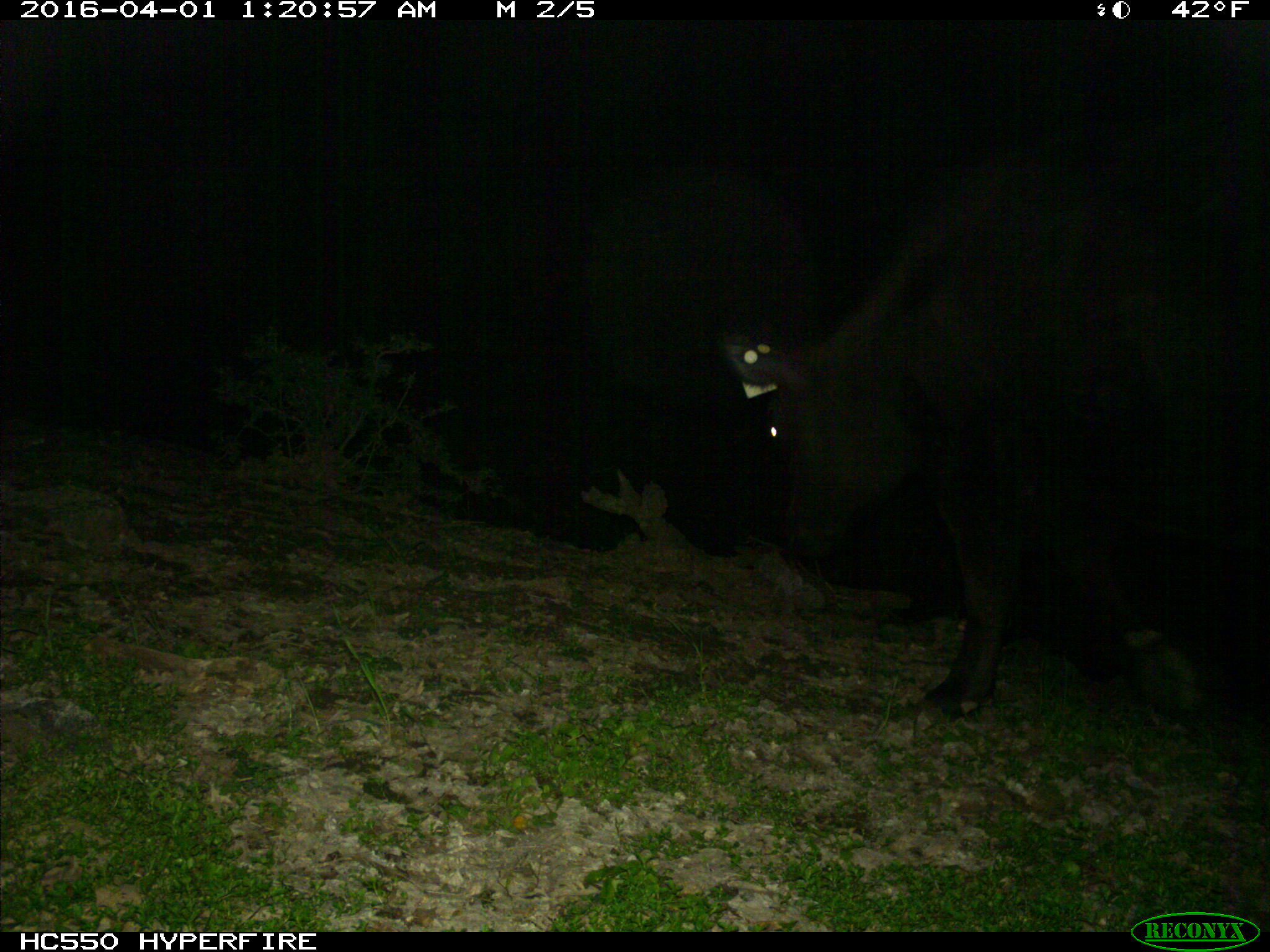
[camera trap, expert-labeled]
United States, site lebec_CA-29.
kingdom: Animalia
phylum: Chordata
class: Mammalia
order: Artiodactyla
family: Bovidae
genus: Bos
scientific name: Bos taurus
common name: domestic cow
Bos taurus (domestic cow).